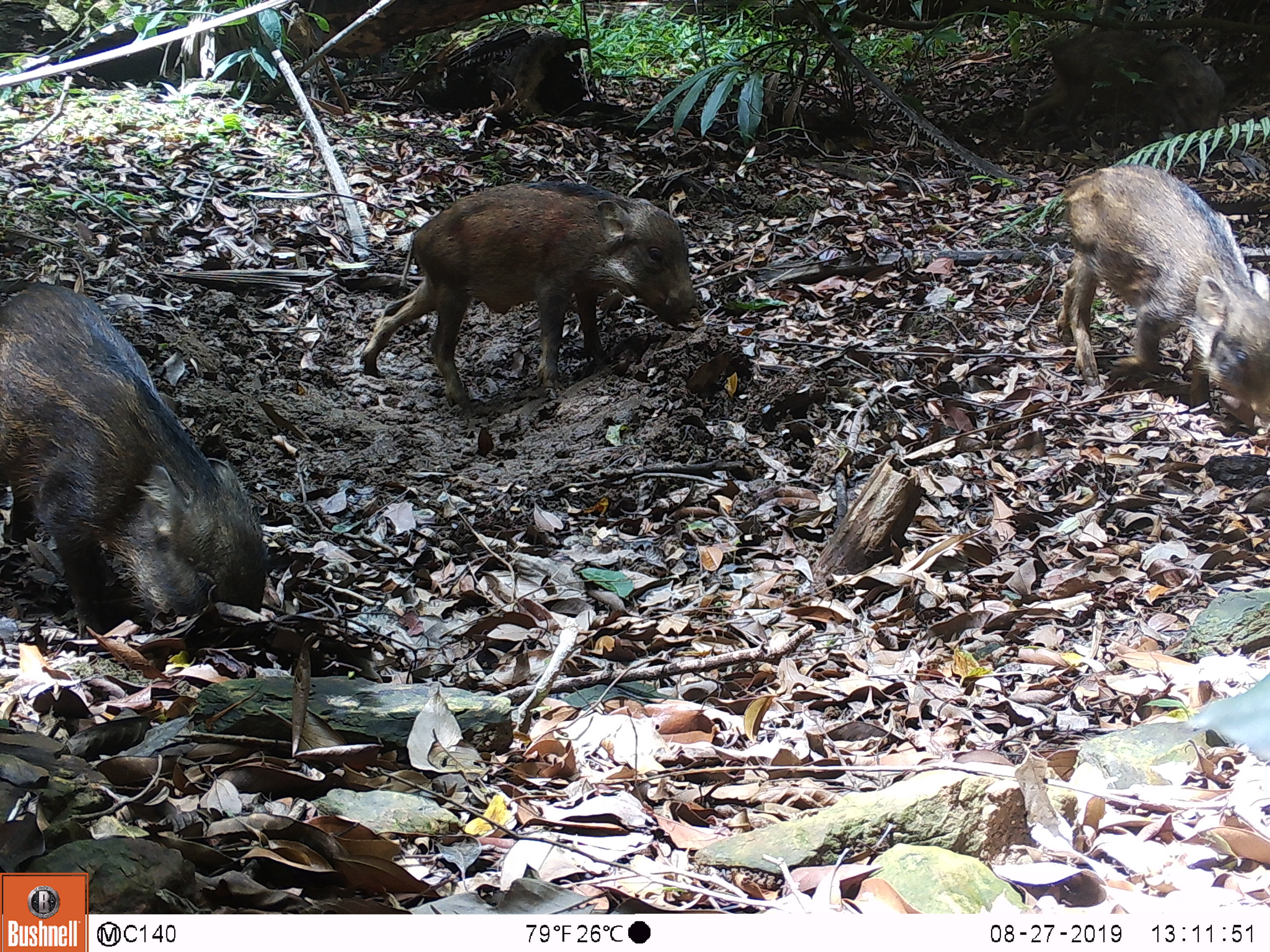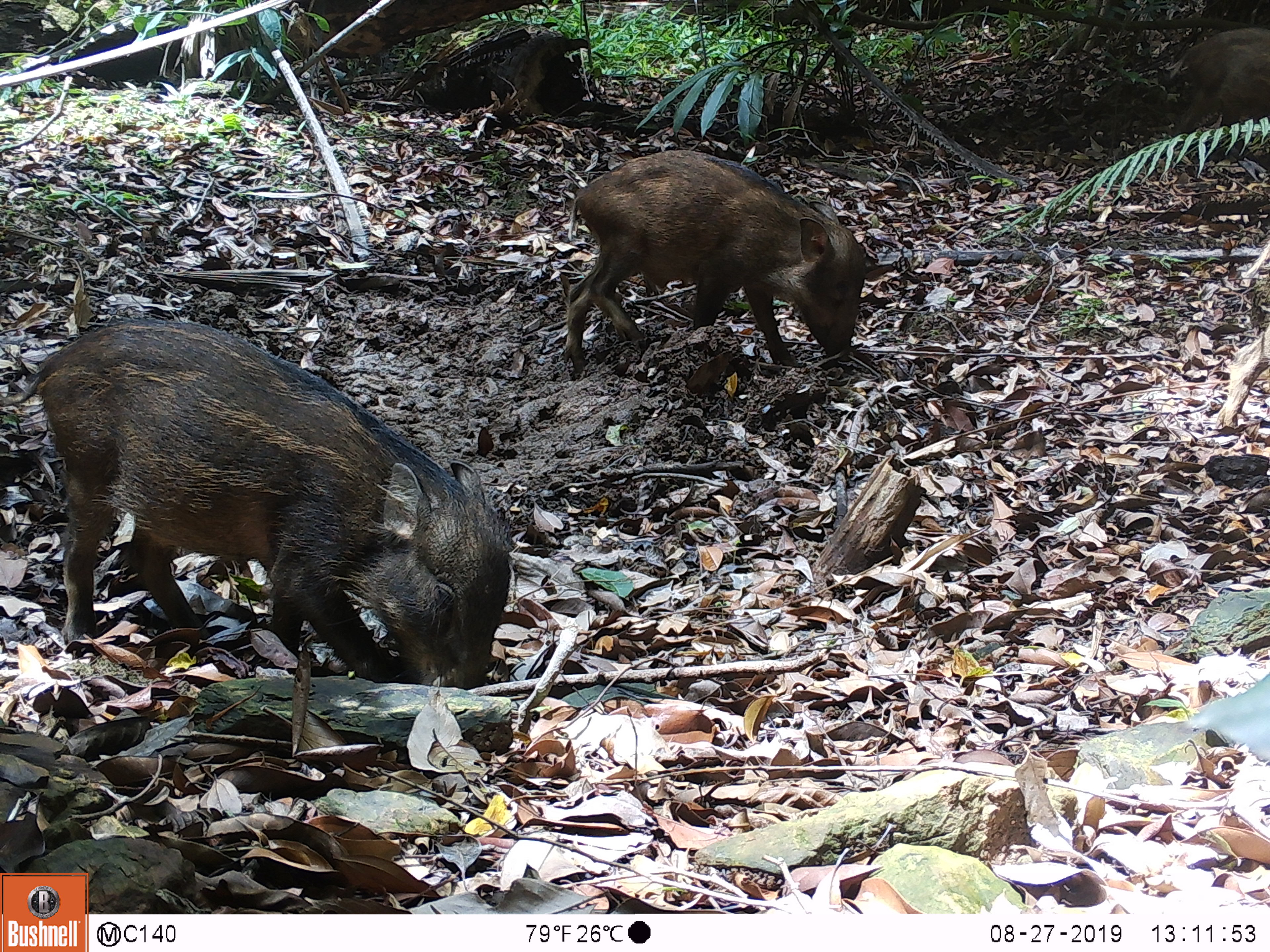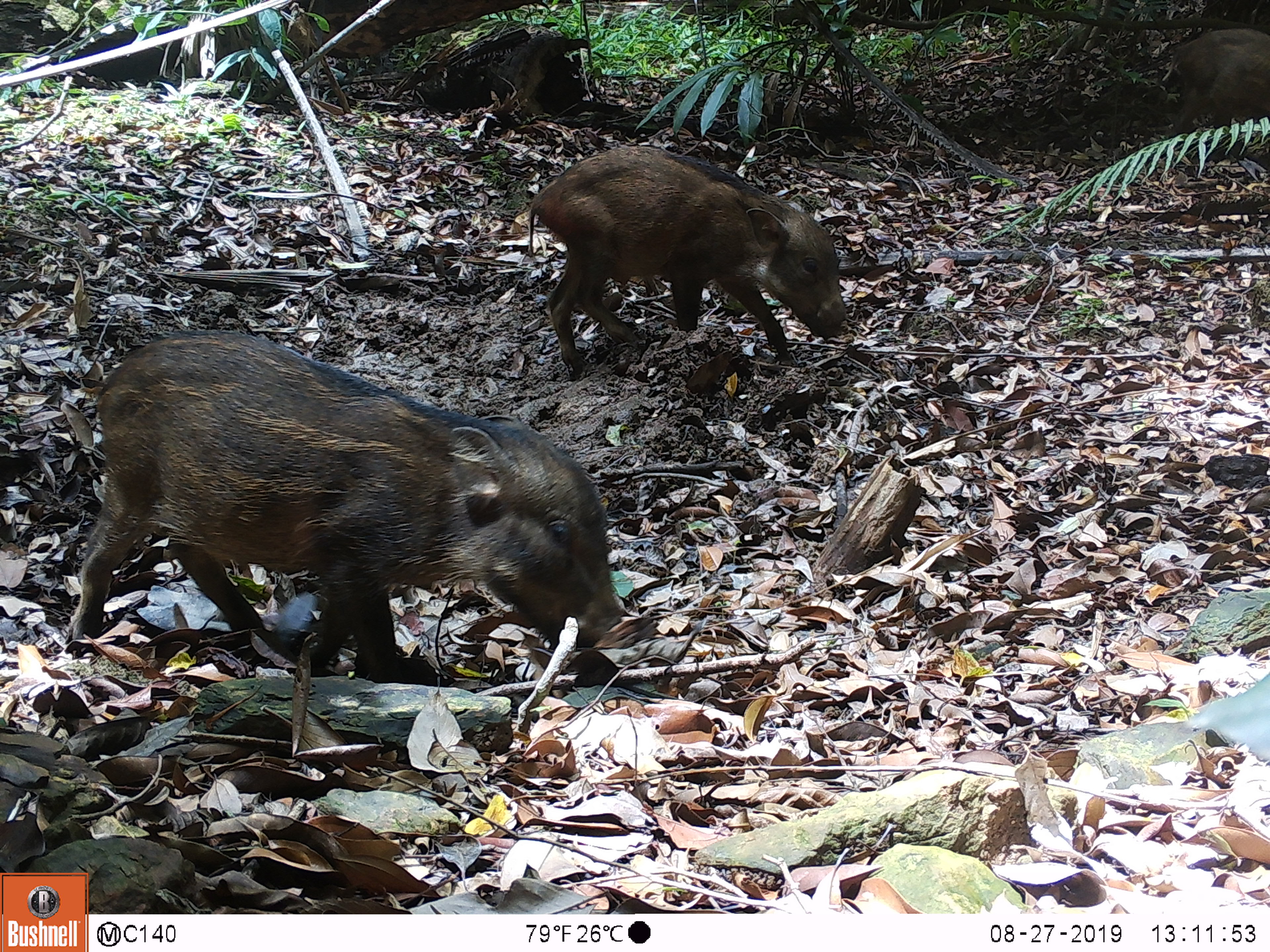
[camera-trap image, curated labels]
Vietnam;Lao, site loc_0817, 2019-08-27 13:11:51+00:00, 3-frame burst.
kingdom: Animalia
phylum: Chordata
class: Mammalia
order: Artiodactyla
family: Suidae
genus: Sus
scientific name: Sus scrofa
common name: eurasian wild pig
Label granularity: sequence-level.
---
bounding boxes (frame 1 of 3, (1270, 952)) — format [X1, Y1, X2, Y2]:
eurasian wild pig: [0, 282, 269, 657]; [358, 180, 697, 409]; [1055, 164, 1270, 421]; [1014, 29, 1225, 144]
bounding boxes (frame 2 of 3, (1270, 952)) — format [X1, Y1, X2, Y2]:
eurasian wild pig: [0, 318, 516, 688]; [563, 150, 865, 374]; [1161, 24, 1270, 143]; [1216, 238, 1270, 426]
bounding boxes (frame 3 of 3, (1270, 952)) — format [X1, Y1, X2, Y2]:
eurasian wild pig: [70, 329, 625, 677]; [528, 145, 848, 381]; [1160, 28, 1270, 139]